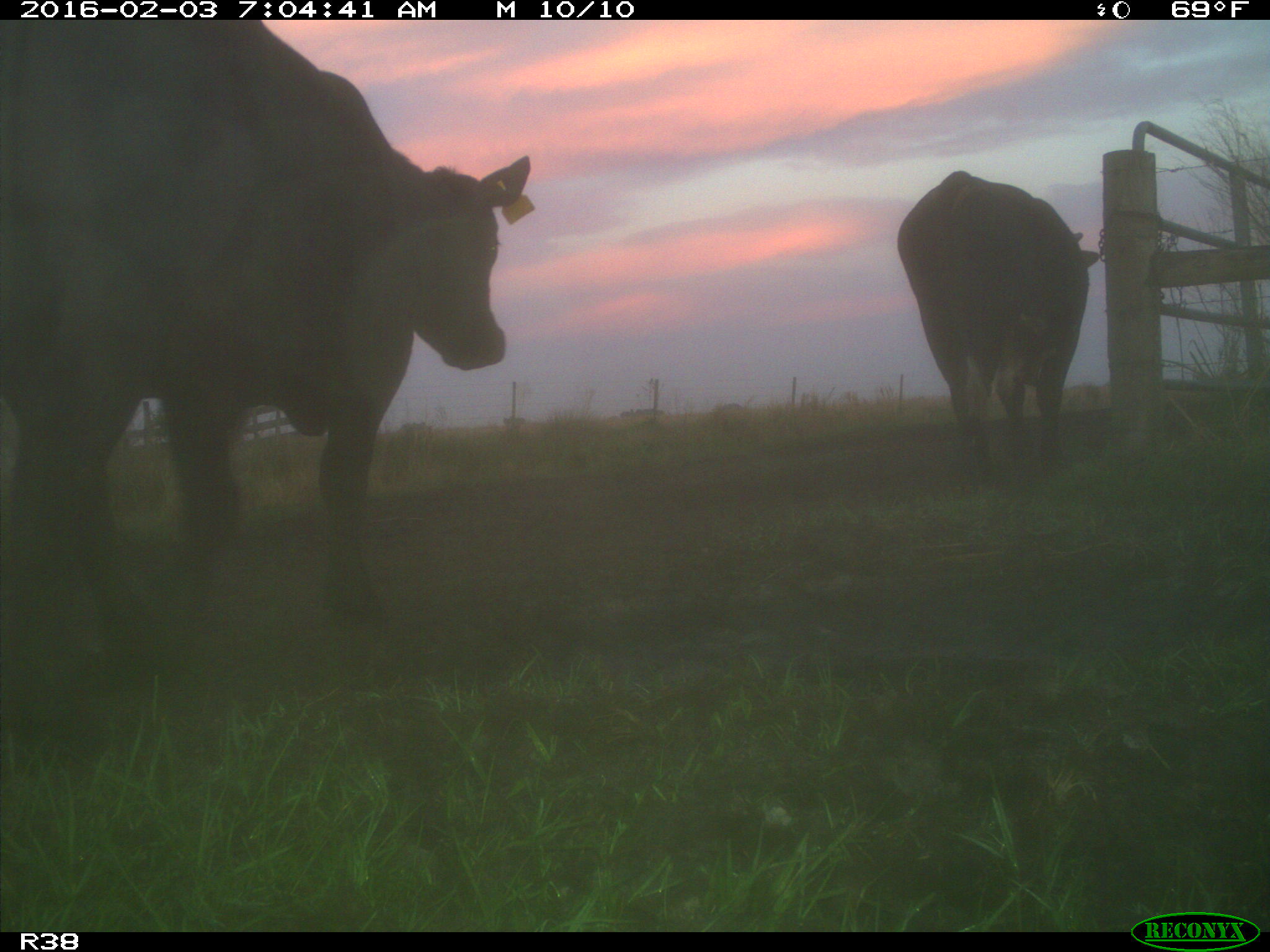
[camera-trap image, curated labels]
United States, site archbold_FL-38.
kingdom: Animalia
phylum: Chordata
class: Mammalia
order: Artiodactyla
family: Bovidae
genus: Bos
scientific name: Bos taurus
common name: domestic cow